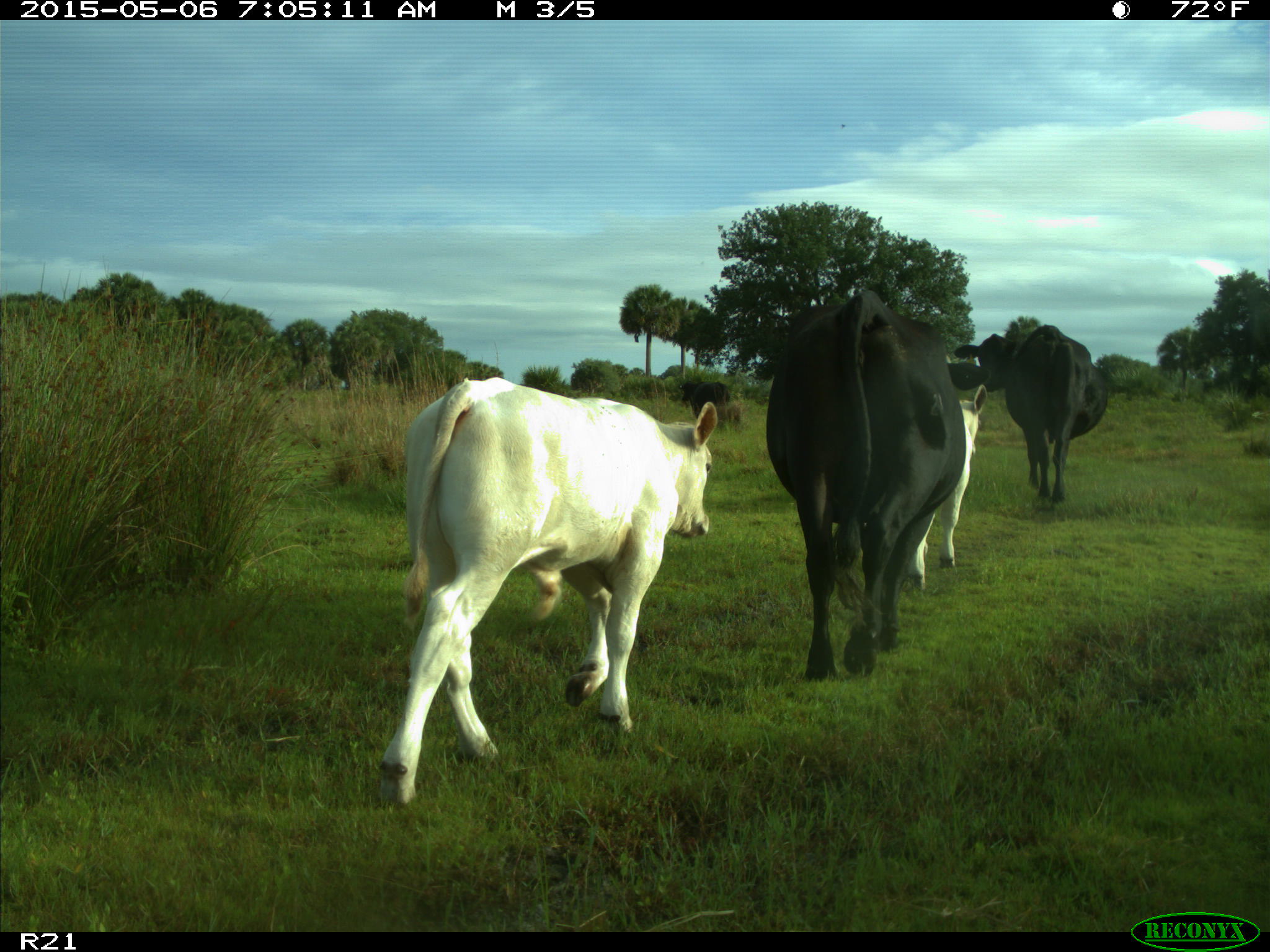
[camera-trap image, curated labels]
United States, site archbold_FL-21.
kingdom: Animalia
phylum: Chordata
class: Mammalia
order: Artiodactyla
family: Bovidae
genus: Bos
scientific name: Bos taurus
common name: domestic cow